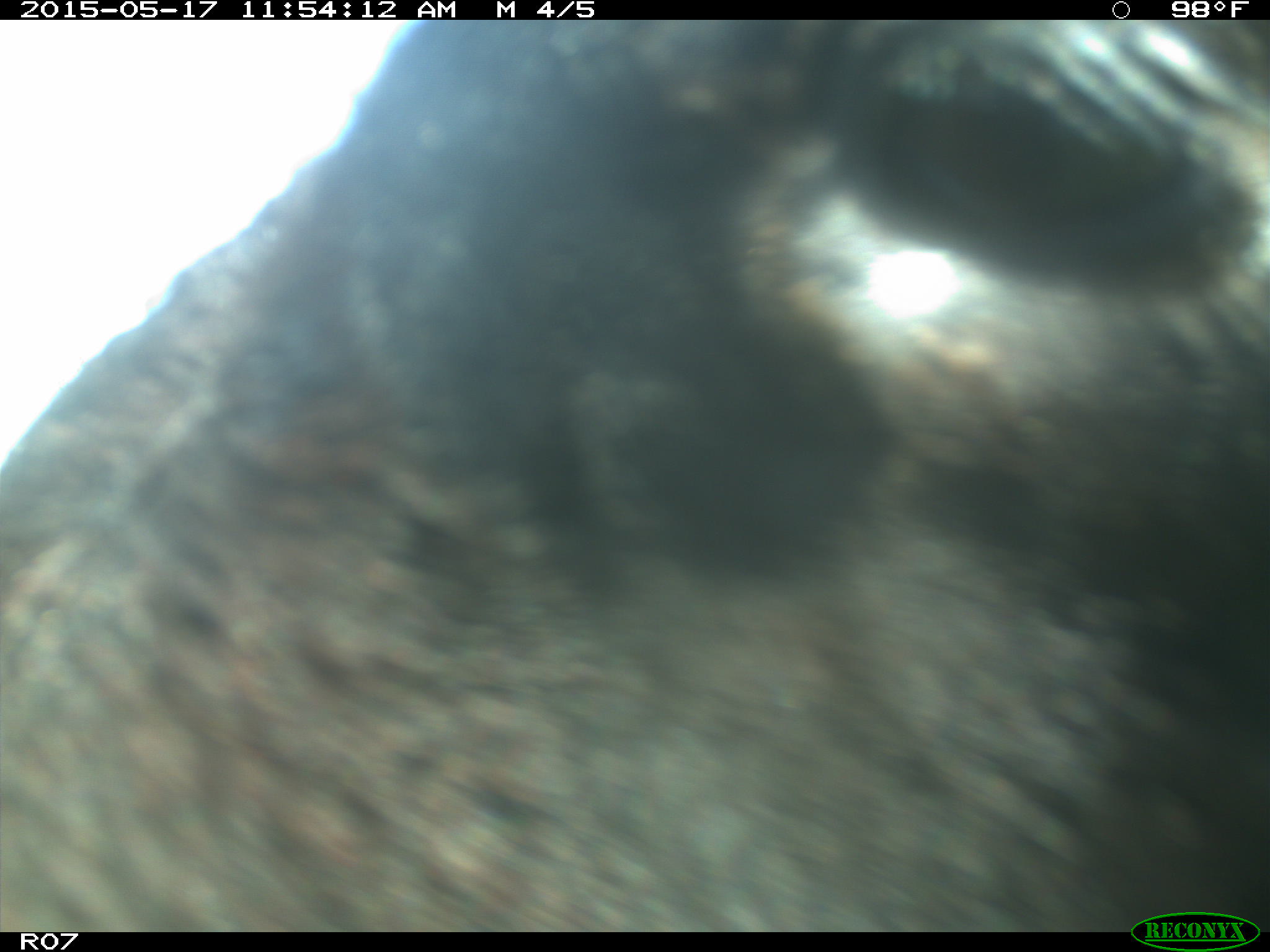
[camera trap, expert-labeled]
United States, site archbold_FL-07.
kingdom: Animalia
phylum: Chordata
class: Mammalia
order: Artiodactyla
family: Bovidae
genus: Bos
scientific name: Bos taurus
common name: domestic cow